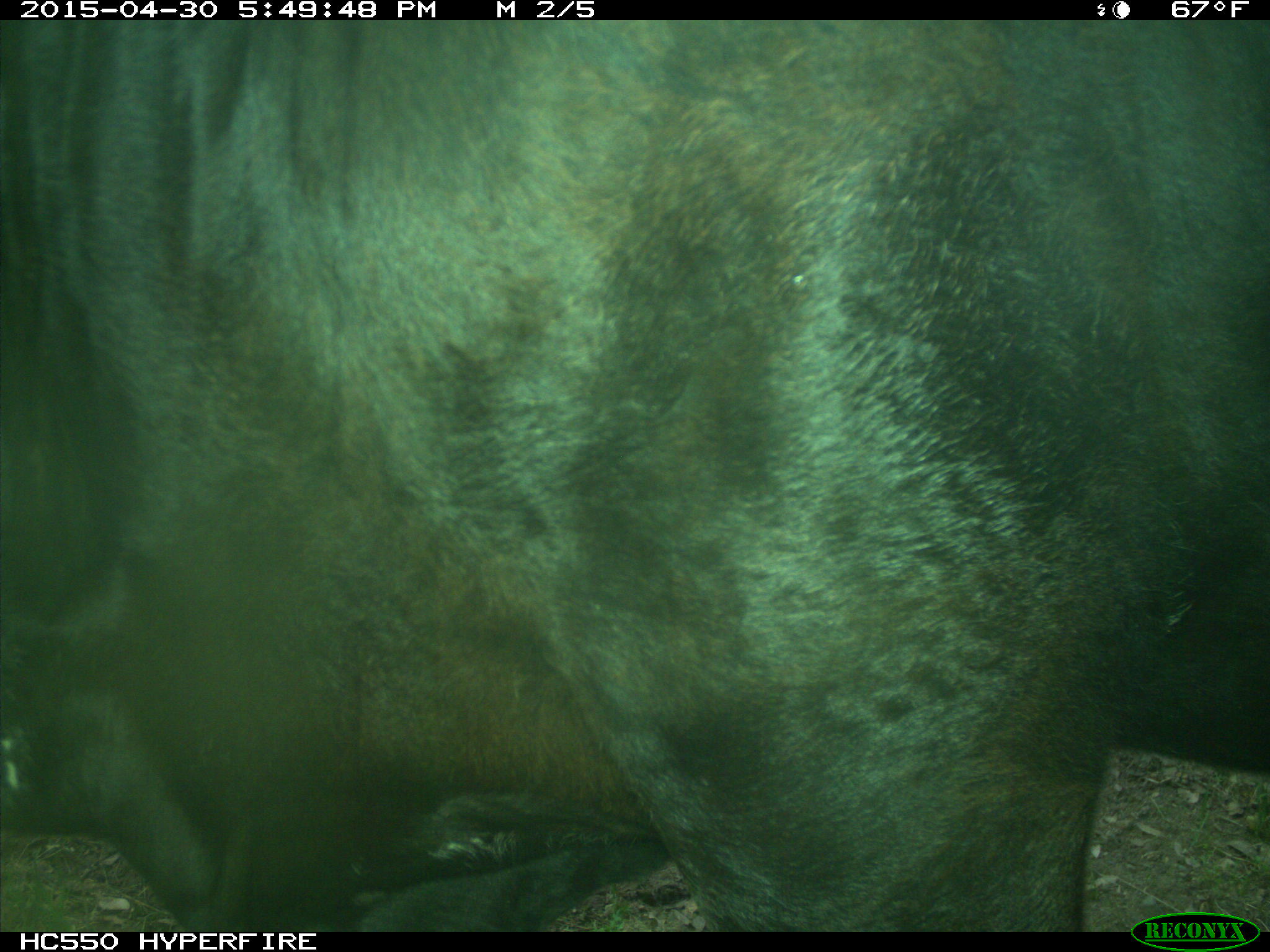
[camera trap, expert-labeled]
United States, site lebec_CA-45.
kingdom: Animalia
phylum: Chordata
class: Mammalia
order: Artiodactyla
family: Bovidae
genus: Bos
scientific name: Bos taurus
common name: domestic cow